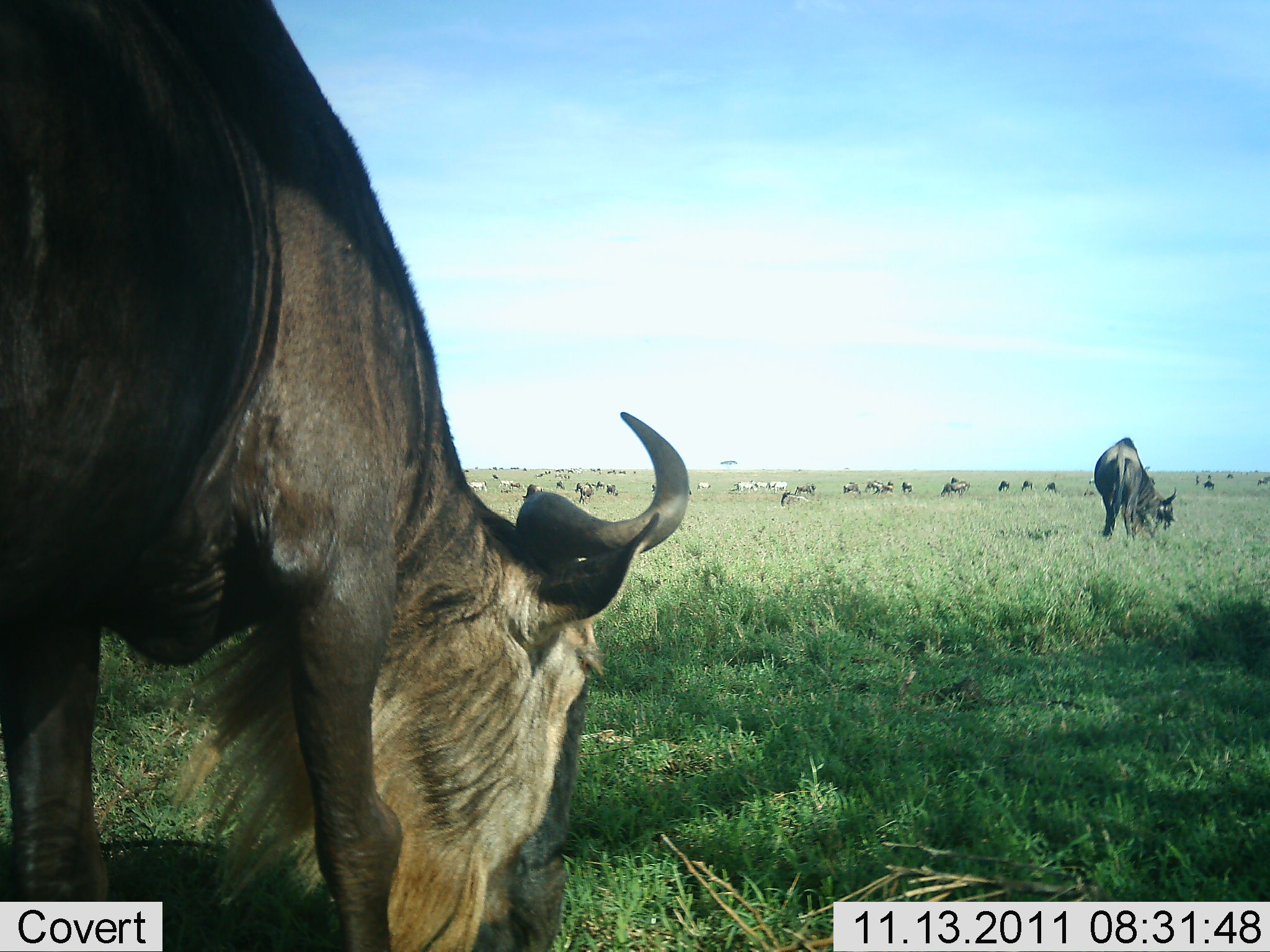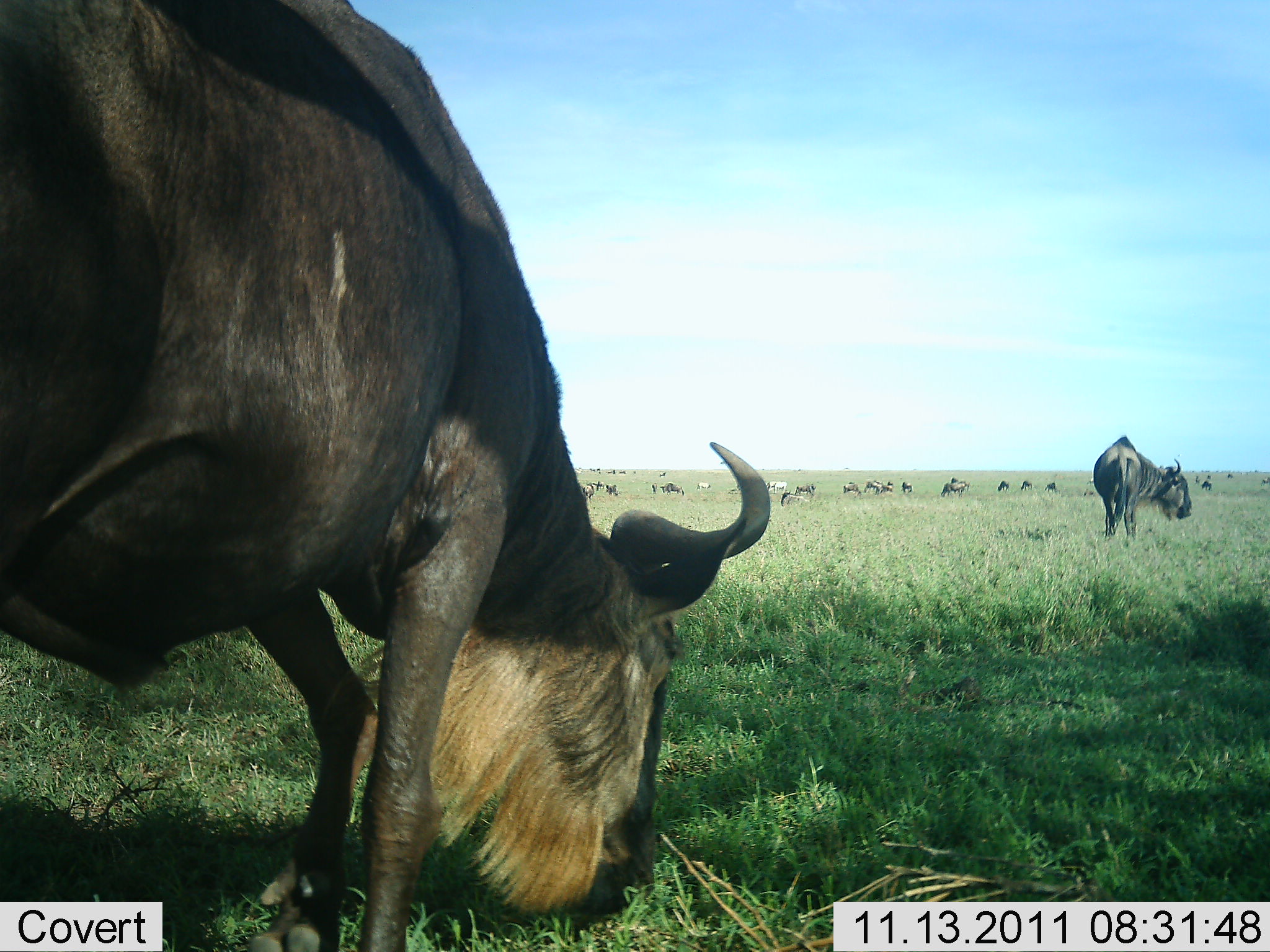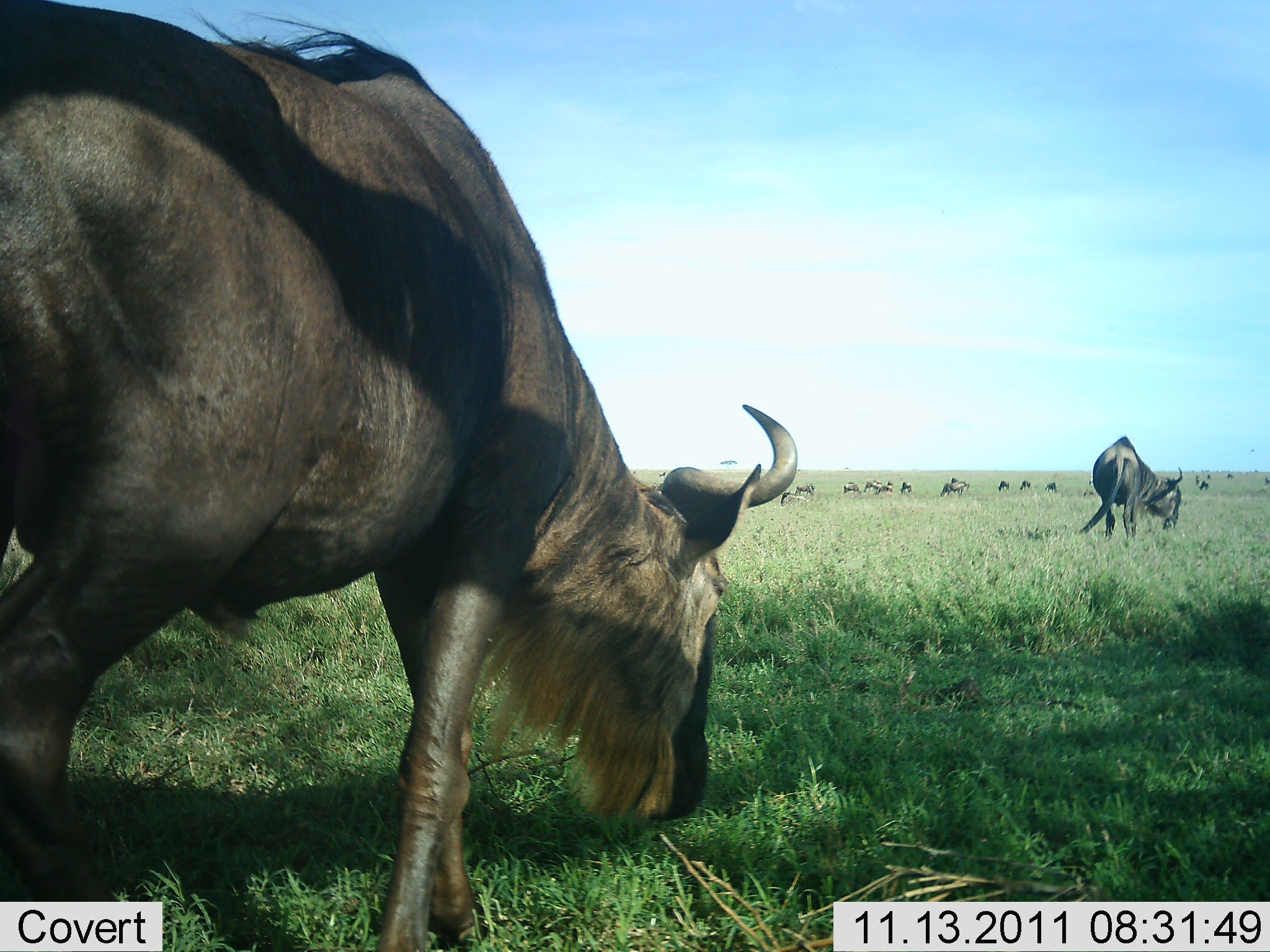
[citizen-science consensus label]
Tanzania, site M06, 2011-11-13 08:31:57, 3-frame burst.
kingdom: Animalia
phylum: Chordata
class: Mammalia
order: Artiodactyla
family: Bovidae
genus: Connochaetes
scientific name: Connochaetes taurinus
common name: blue wildebeest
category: wildebeest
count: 11-50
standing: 25%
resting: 8%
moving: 17%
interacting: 0%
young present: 0%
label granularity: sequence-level